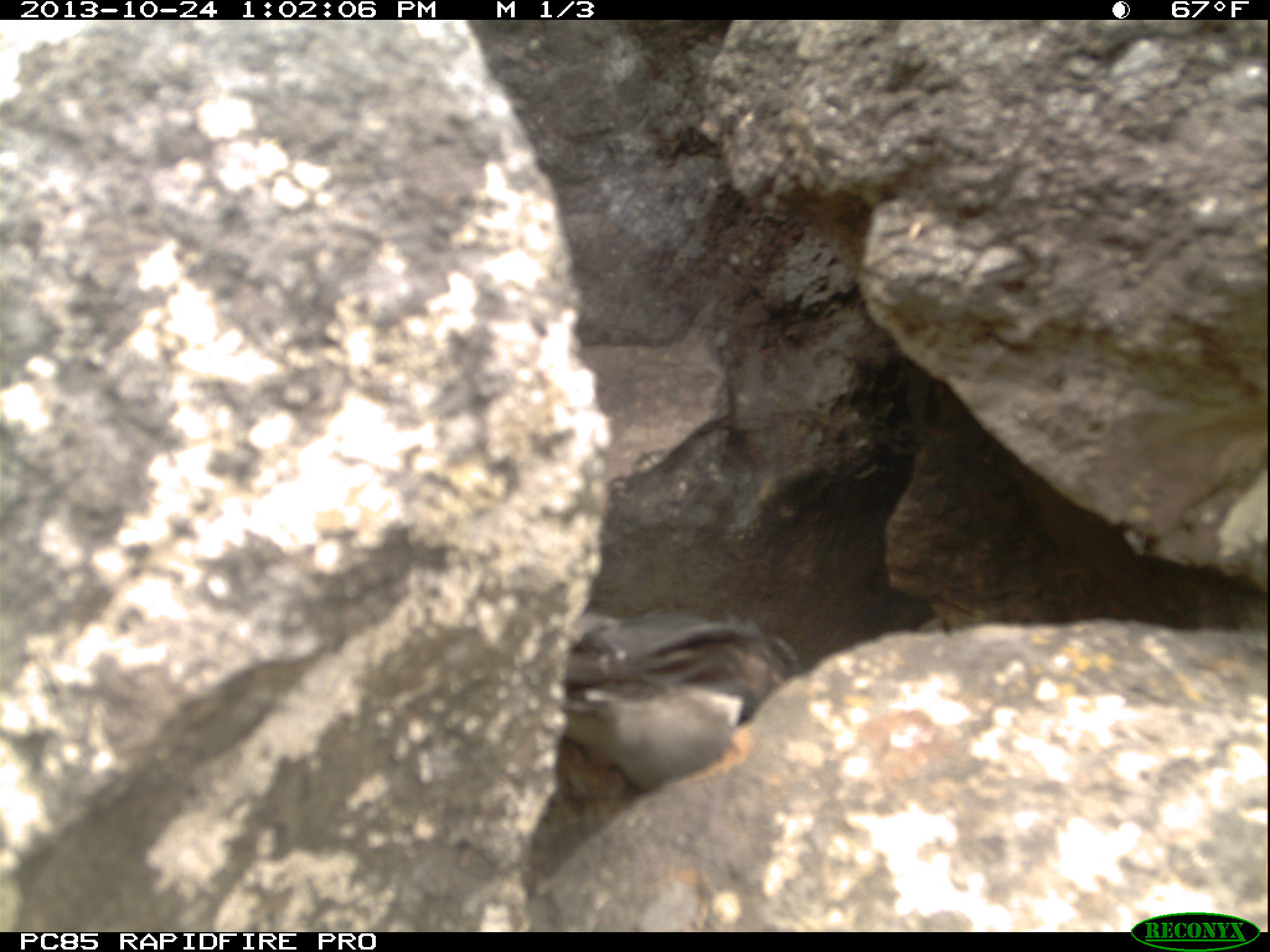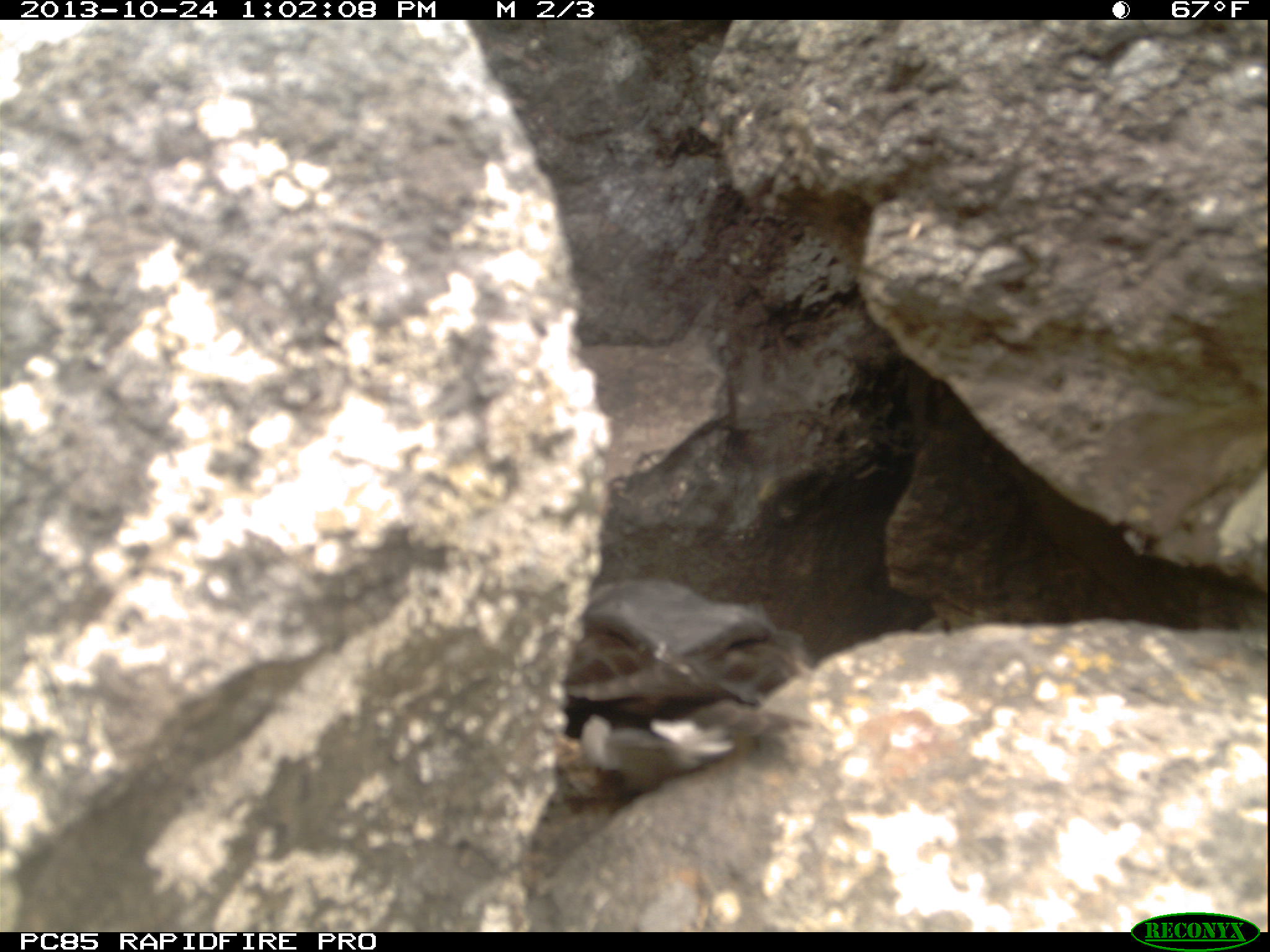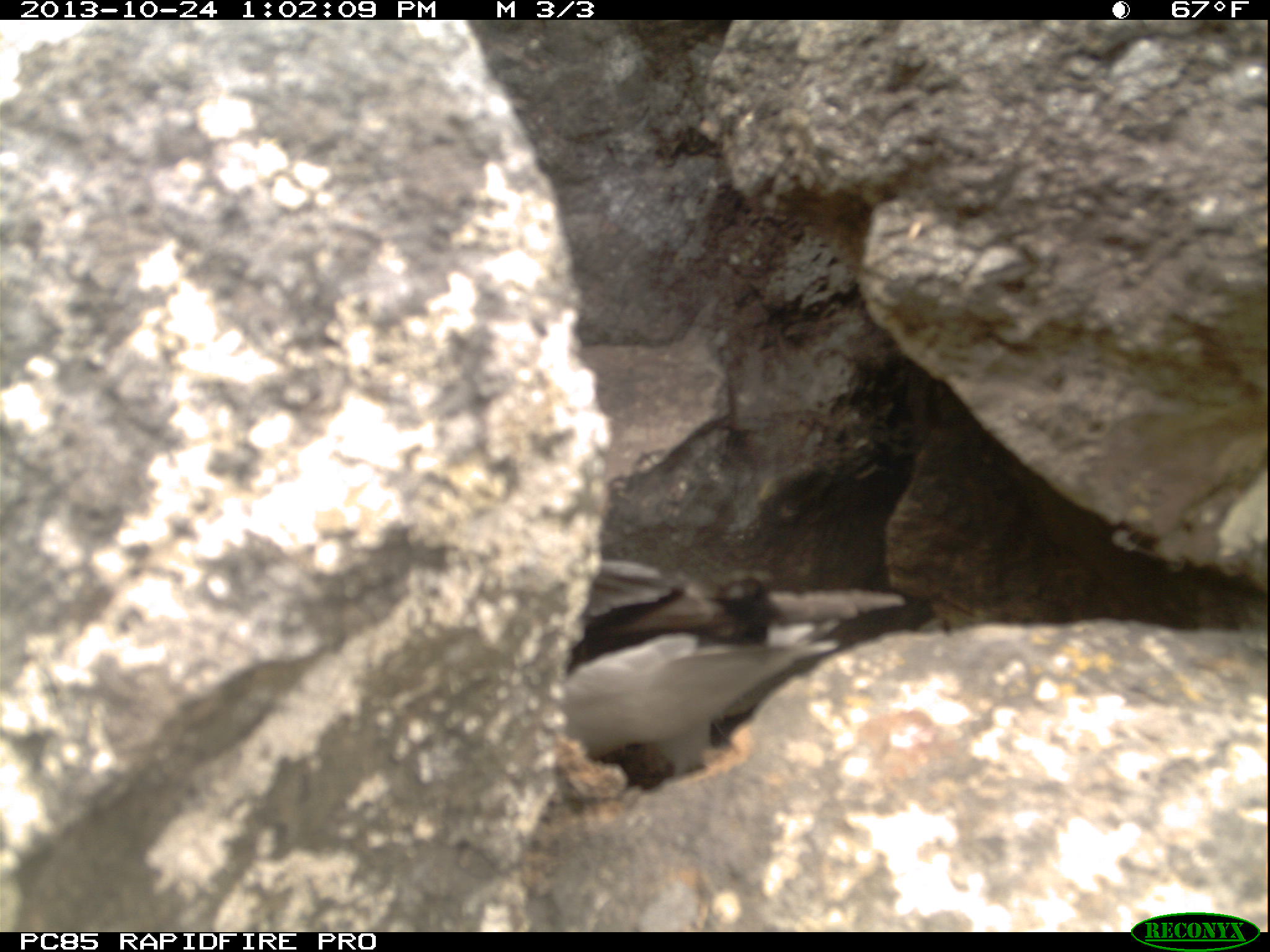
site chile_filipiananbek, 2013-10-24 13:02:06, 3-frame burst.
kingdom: Animalia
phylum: Chordata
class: Aves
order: Procellariiformes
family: Procellariidae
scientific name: Procellariidae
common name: petrel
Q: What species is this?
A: Petrel (Procellariidae).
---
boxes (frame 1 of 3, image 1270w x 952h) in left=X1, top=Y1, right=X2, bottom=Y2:
petrel: left=548, top=607, right=797, bottom=795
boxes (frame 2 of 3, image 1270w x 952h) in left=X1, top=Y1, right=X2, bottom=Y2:
petrel: left=550, top=577, right=816, bottom=800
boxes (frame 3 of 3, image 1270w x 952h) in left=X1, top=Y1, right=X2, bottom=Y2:
petrel: left=532, top=539, right=912, bottom=815